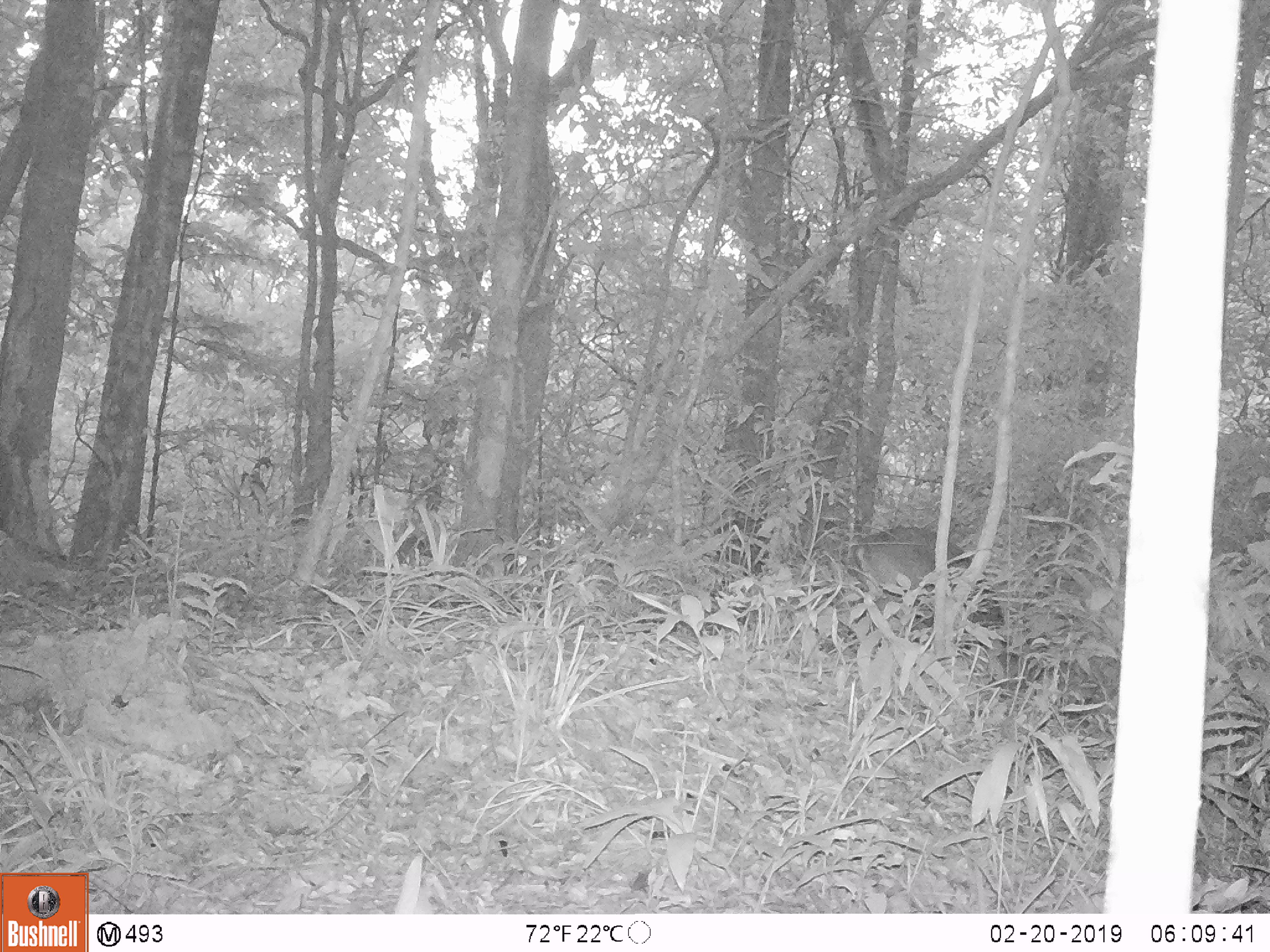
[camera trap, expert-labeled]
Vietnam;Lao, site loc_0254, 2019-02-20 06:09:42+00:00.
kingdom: Animalia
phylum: Chordata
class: Mammalia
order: Artiodactyla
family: Cervidae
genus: Muntiacus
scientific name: Muntiacus vuquangensis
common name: large-antlered muntjac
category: large antlered muntjac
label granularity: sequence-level